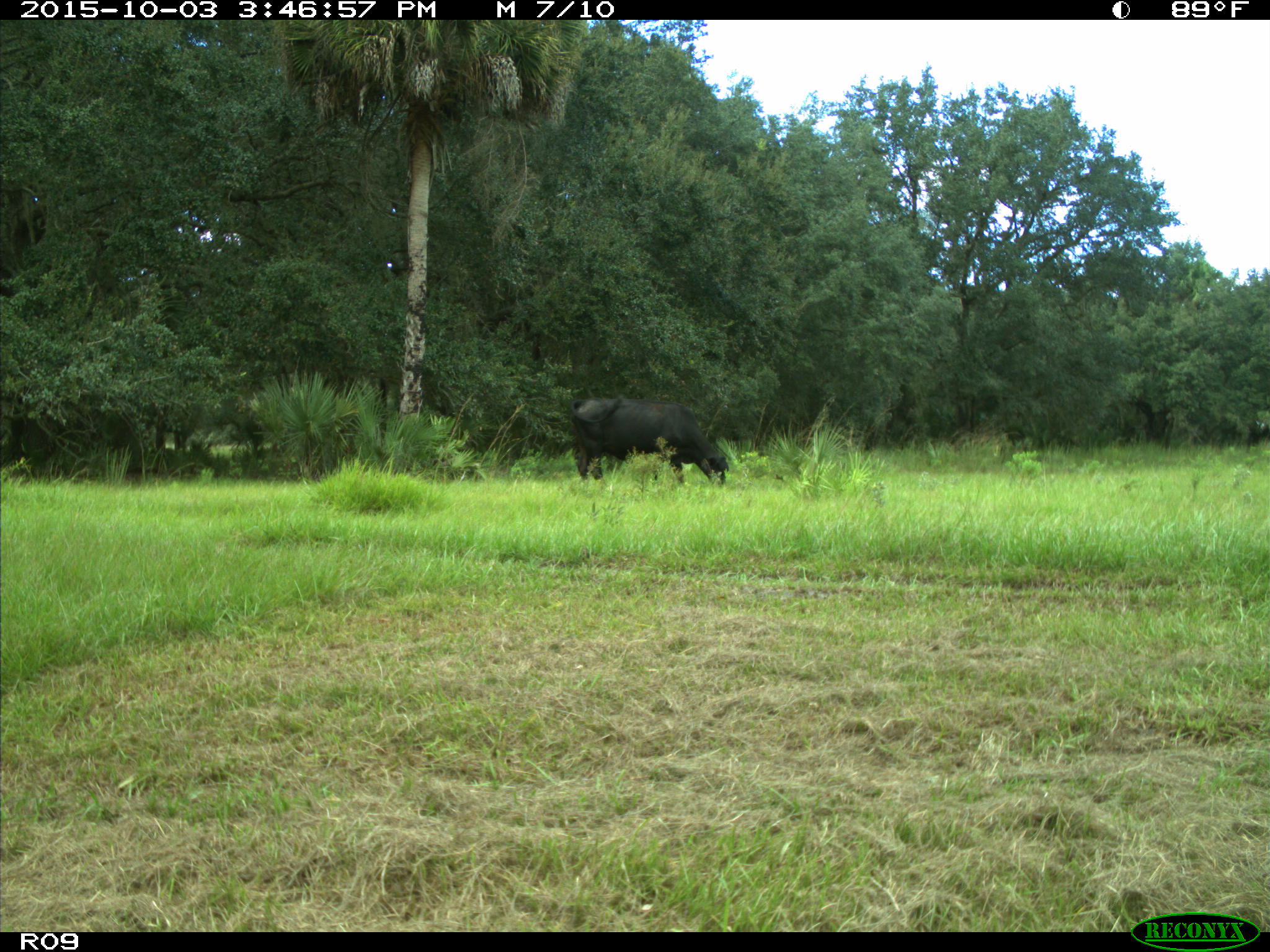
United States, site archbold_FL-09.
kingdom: Animalia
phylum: Chordata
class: Mammalia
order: Artiodactyla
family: Bovidae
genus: Bos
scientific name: Bos taurus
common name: domestic cow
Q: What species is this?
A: Bos taurus (domestic cow).